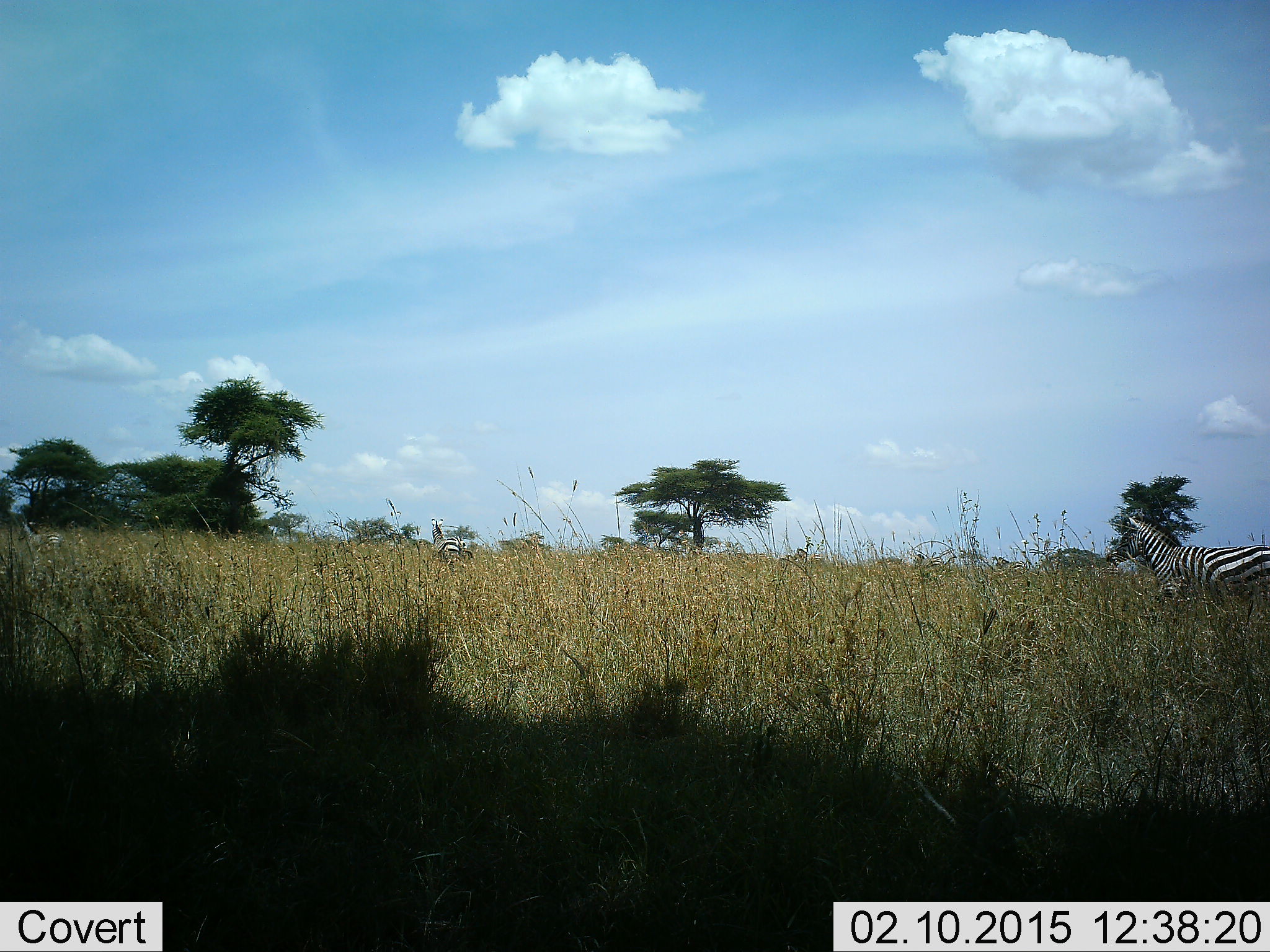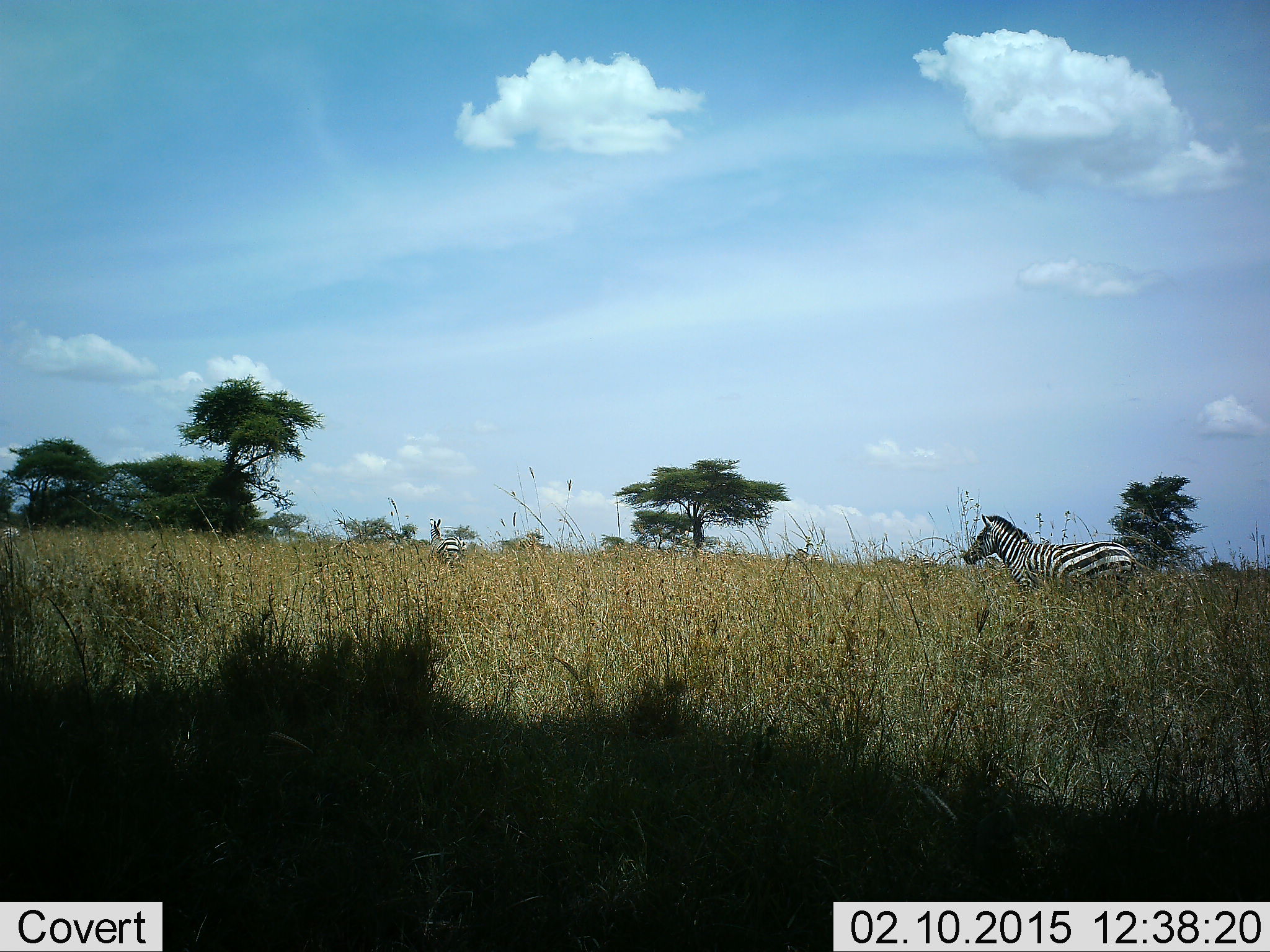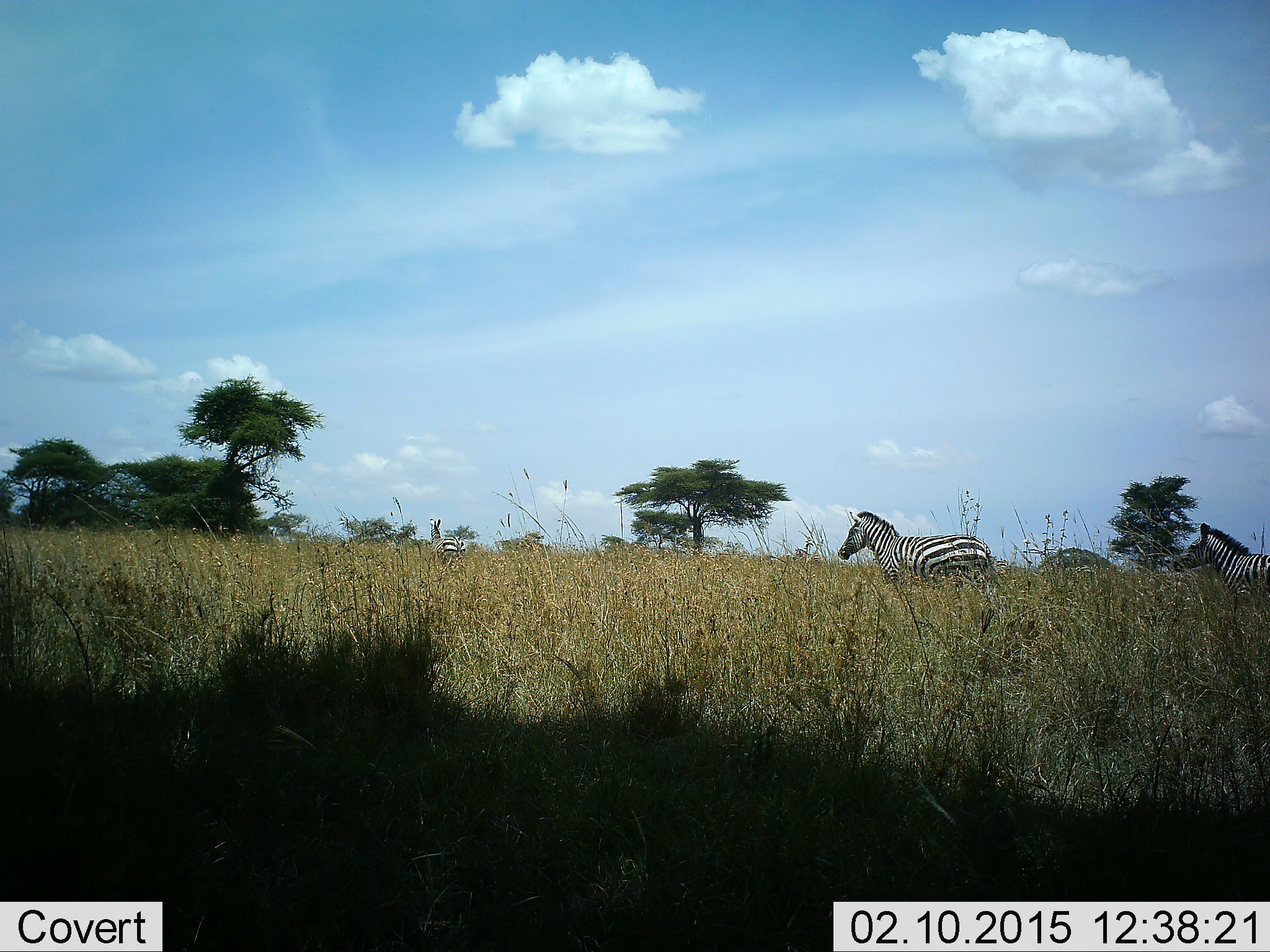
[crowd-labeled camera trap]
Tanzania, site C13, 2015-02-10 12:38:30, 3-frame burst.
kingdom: Animalia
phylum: Chordata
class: Mammalia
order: Perissodactyla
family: Equidae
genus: Equus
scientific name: Equus quagga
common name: plains zebra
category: zebra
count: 3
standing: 20%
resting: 0%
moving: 80%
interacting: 0%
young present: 0%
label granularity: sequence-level